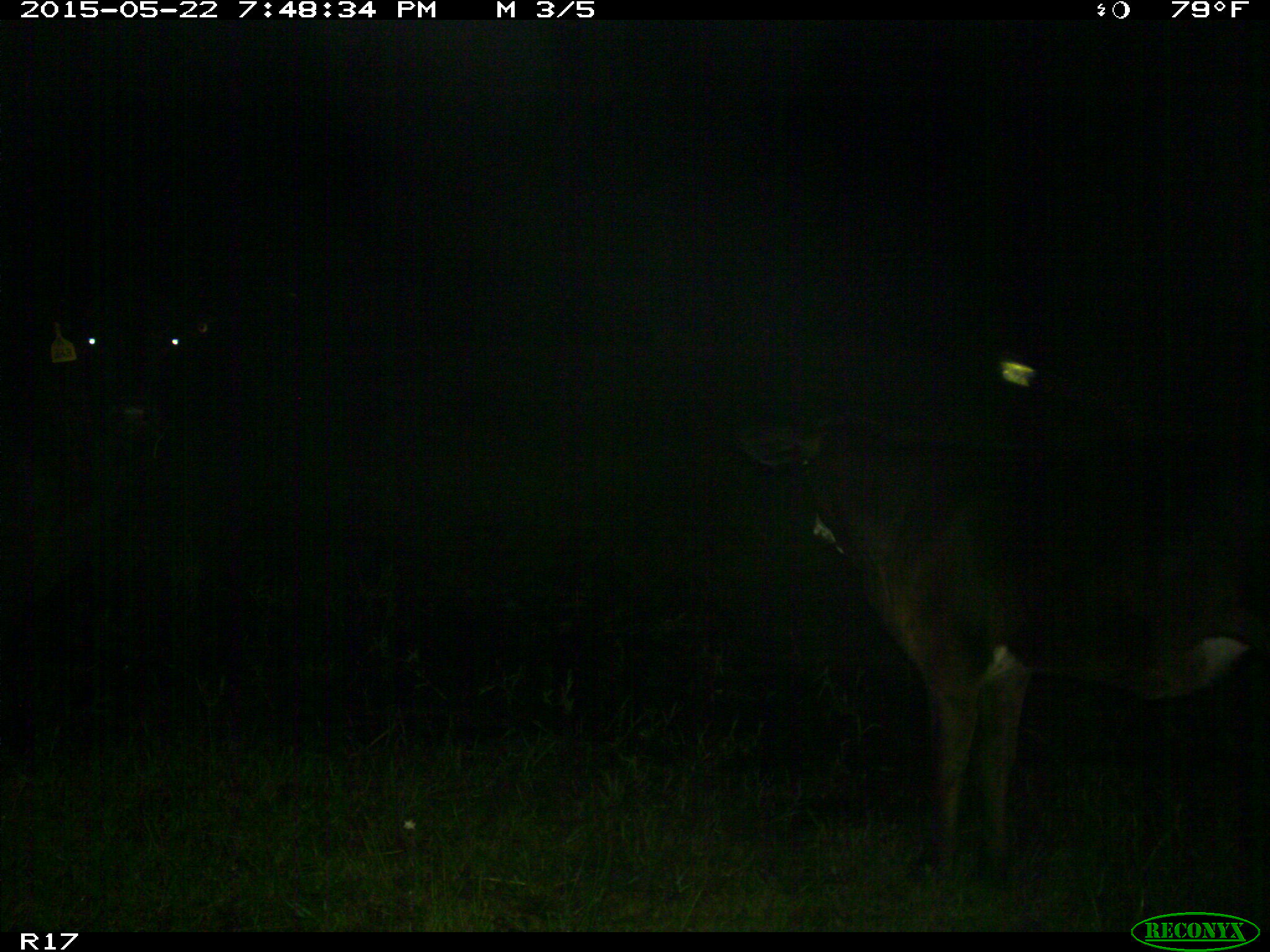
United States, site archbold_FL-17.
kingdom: Animalia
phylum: Chordata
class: Mammalia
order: Artiodactyla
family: Bovidae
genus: Bos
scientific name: Bos taurus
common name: domestic cow